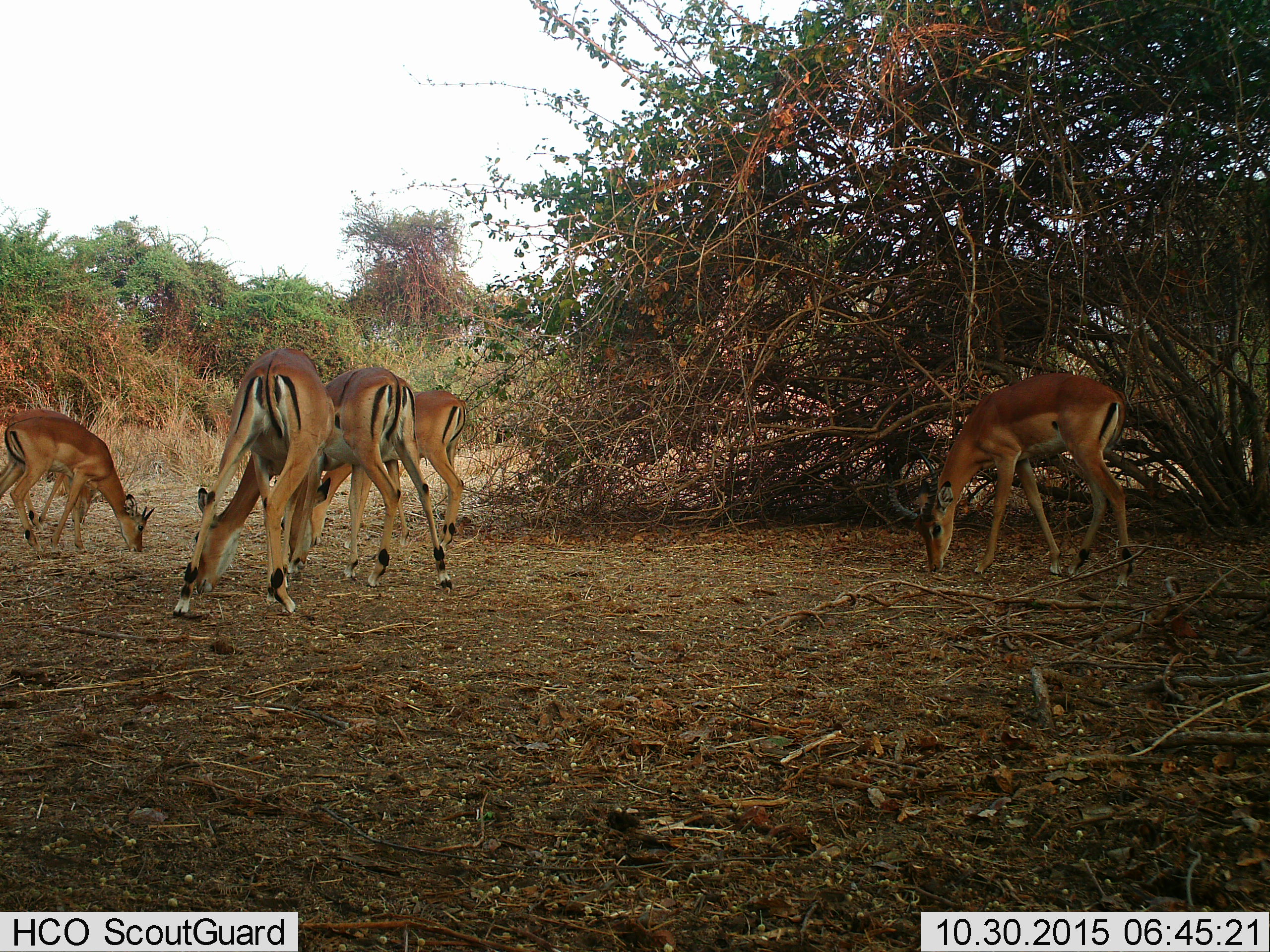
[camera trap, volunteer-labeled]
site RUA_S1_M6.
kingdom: Animalia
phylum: Chordata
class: Mammalia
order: Artiodactyla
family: Bovidae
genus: Aepyceros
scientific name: Aepyceros melampus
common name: impala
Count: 6.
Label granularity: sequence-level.